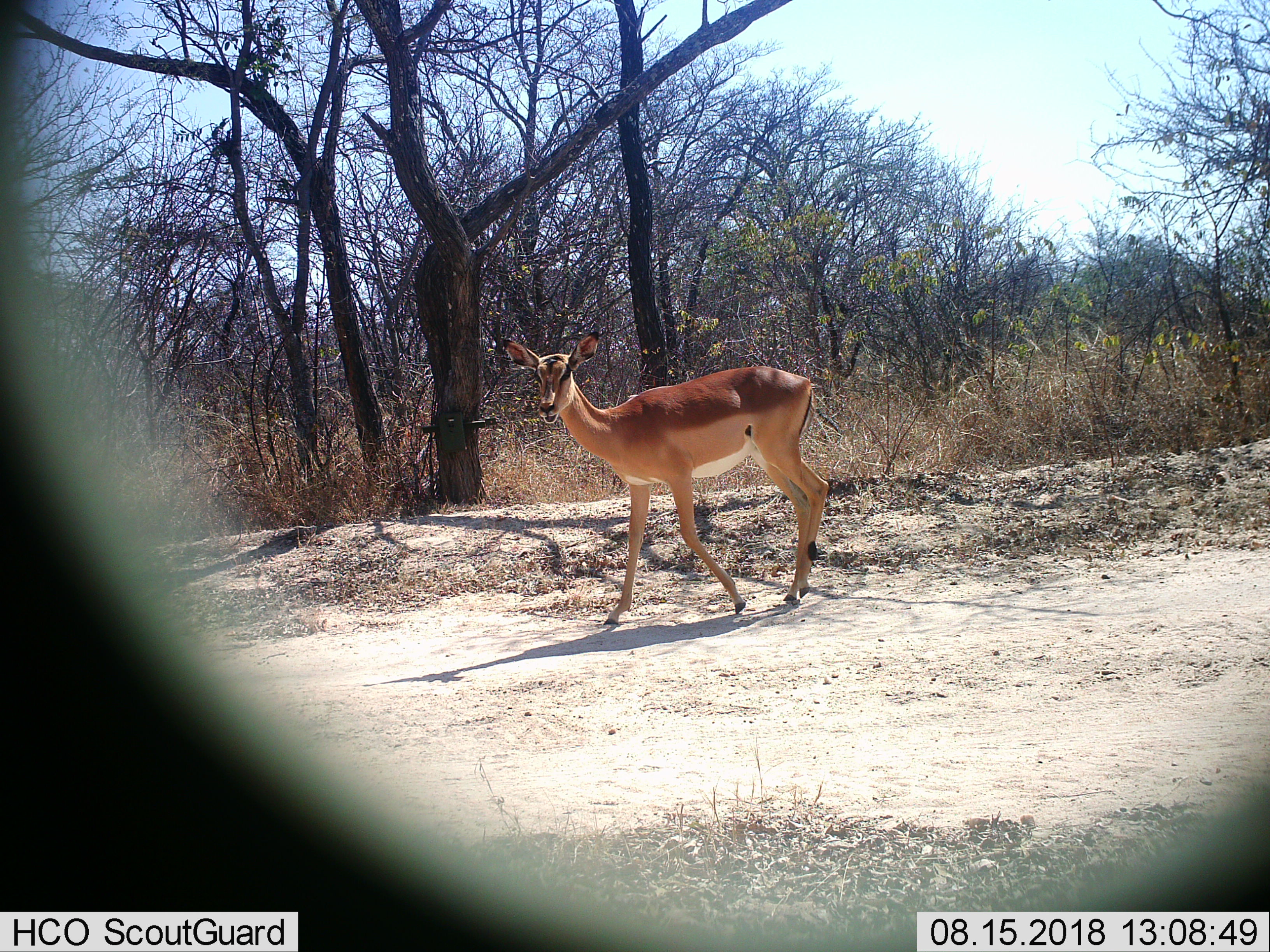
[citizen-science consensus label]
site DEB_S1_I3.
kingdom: Animalia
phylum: Chordata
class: Mammalia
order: Artiodactyla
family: Bovidae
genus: Aepyceros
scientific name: Aepyceros melampus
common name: impala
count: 1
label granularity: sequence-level